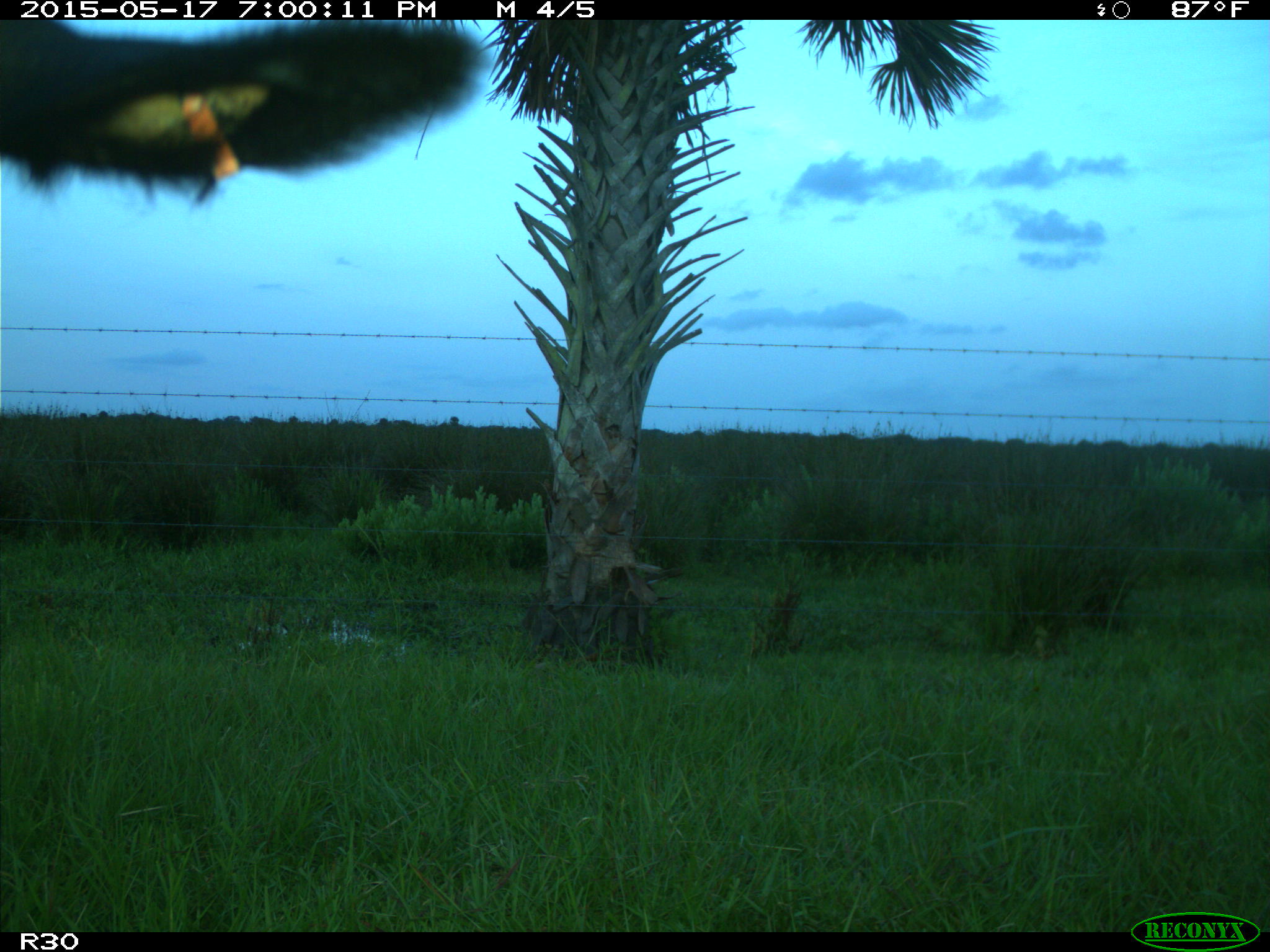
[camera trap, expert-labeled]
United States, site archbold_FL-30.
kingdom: Animalia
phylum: Chordata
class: Mammalia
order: Artiodactyla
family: Bovidae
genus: Bos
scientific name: Bos taurus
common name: domestic cow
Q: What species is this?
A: Bos taurus (domestic cow).